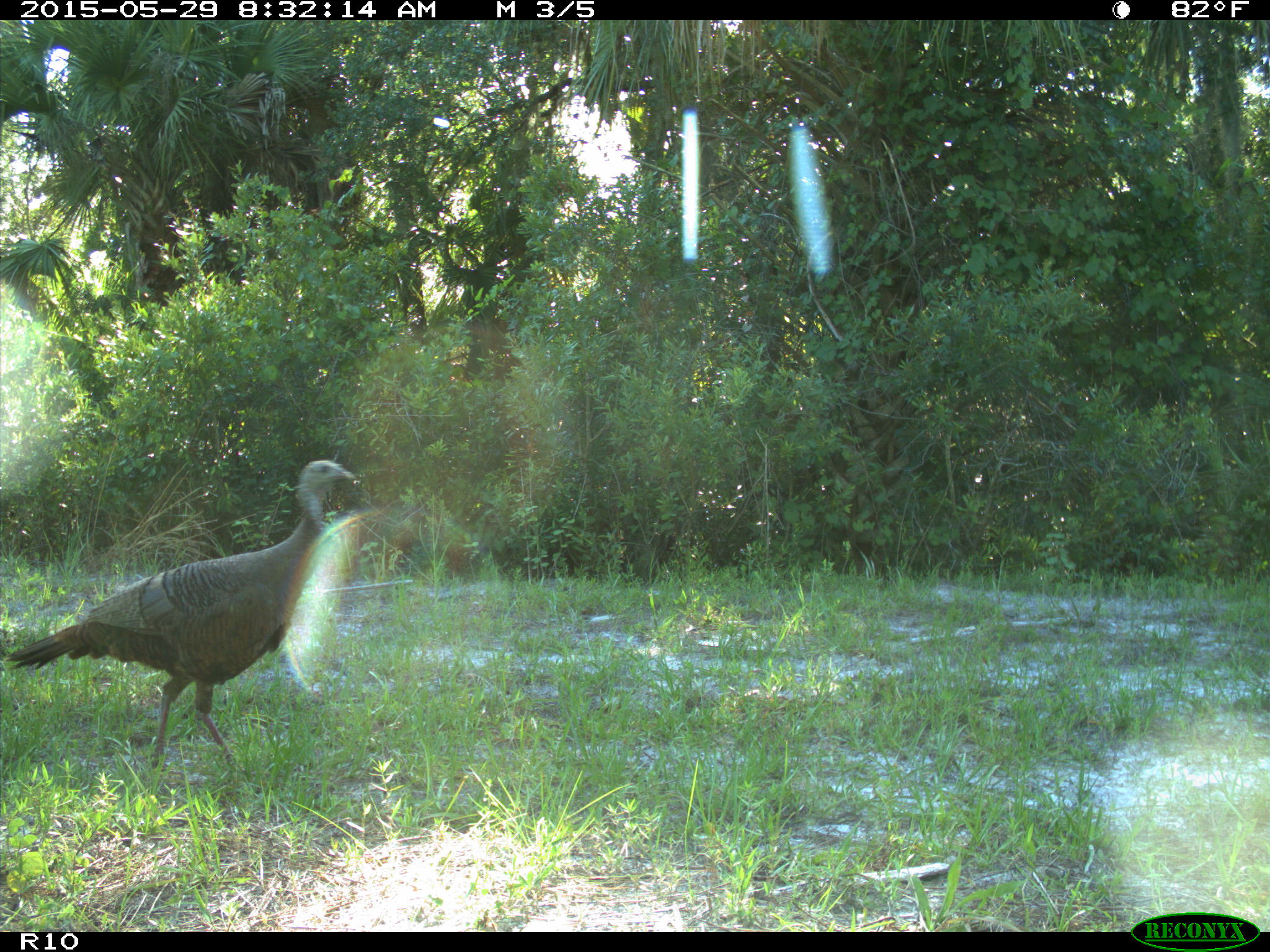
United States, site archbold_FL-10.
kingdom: Animalia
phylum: Chordata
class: Aves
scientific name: Aves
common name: birds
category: unidentified bird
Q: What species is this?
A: Unidentified bird (birds) (Aves).